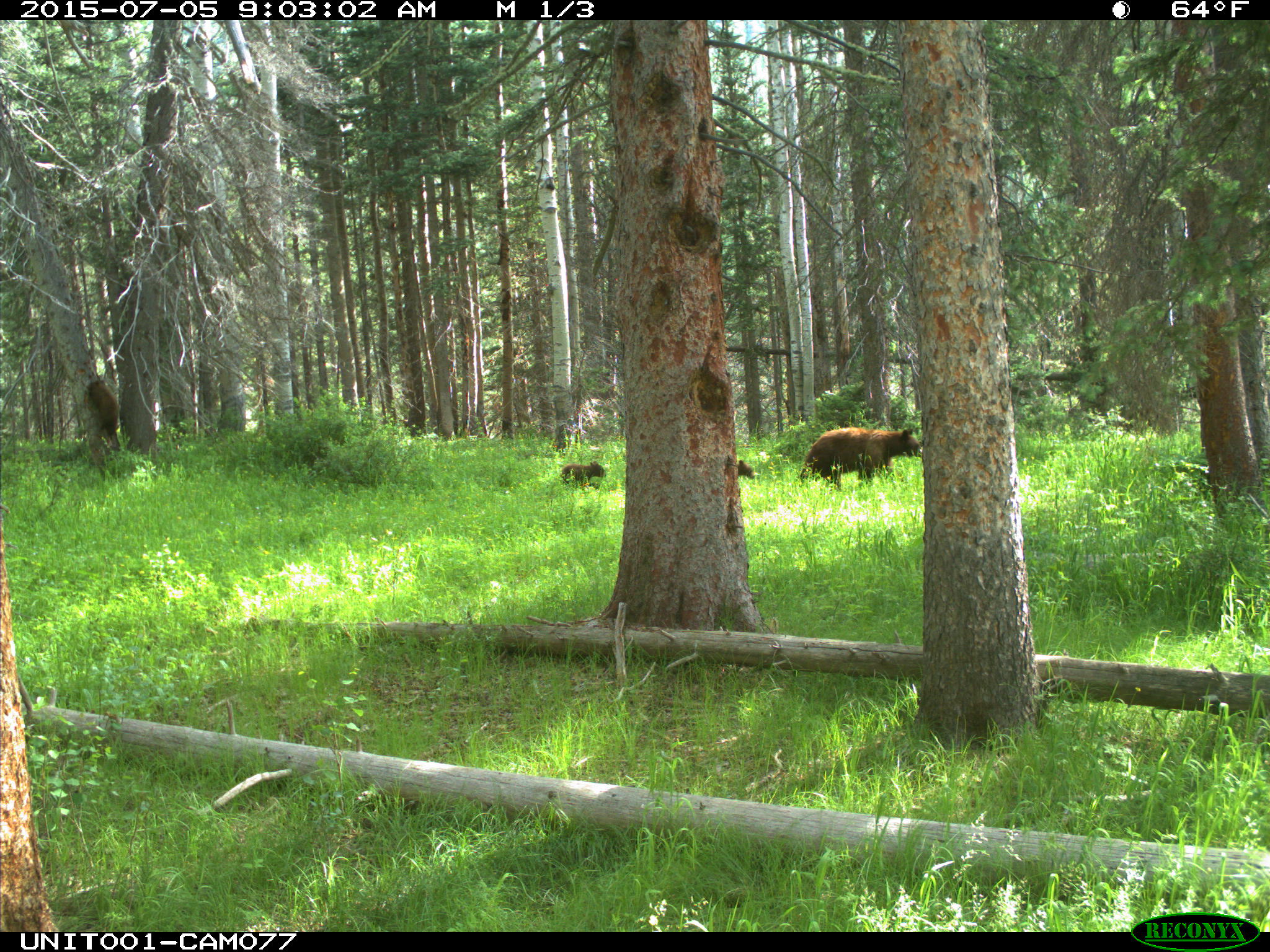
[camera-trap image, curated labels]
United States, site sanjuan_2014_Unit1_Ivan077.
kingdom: Animalia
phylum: Chordata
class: Mammalia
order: Carnivora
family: Ursidae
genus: Ursus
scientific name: Ursus americanus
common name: american black bear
Ursus americanus (american black bear).